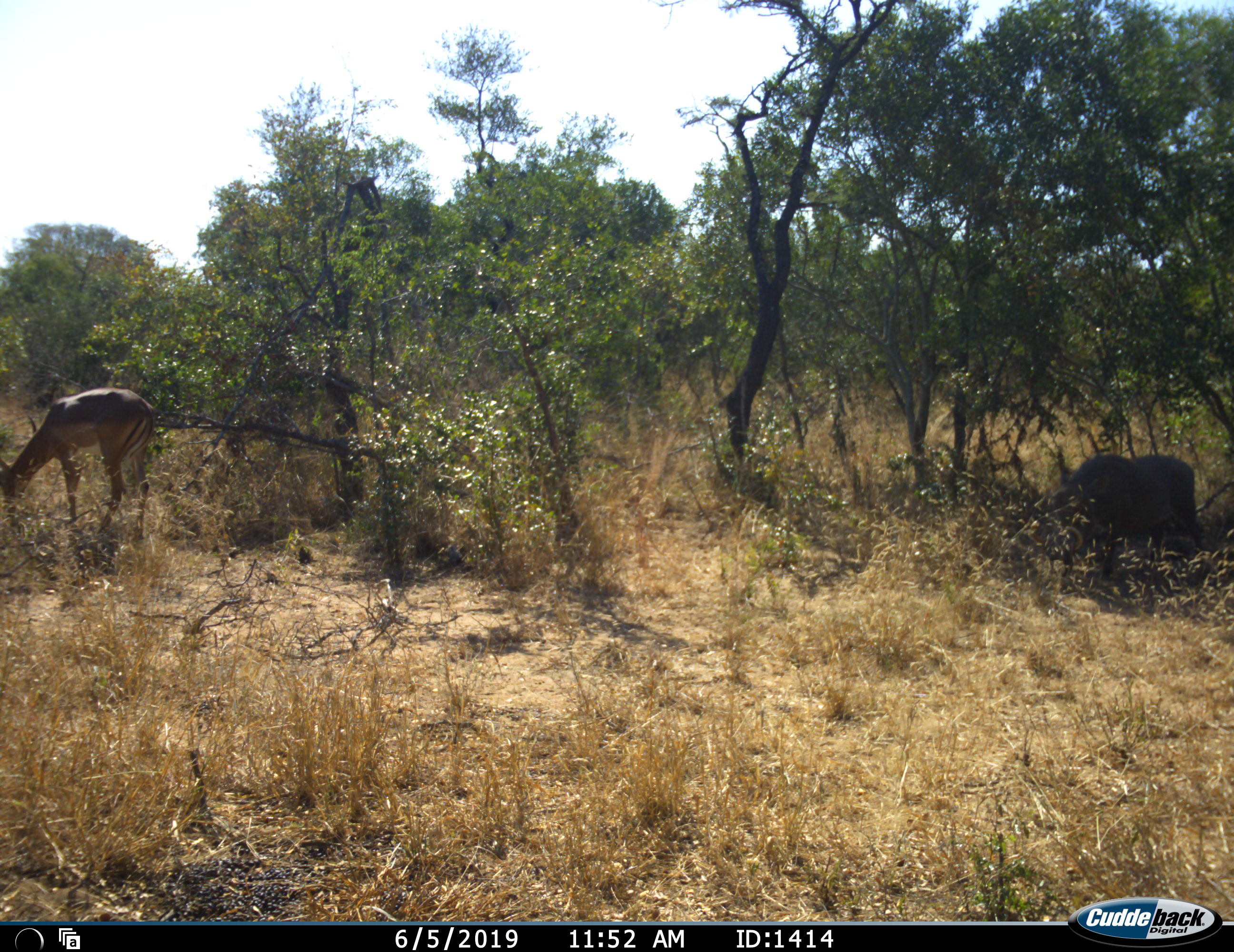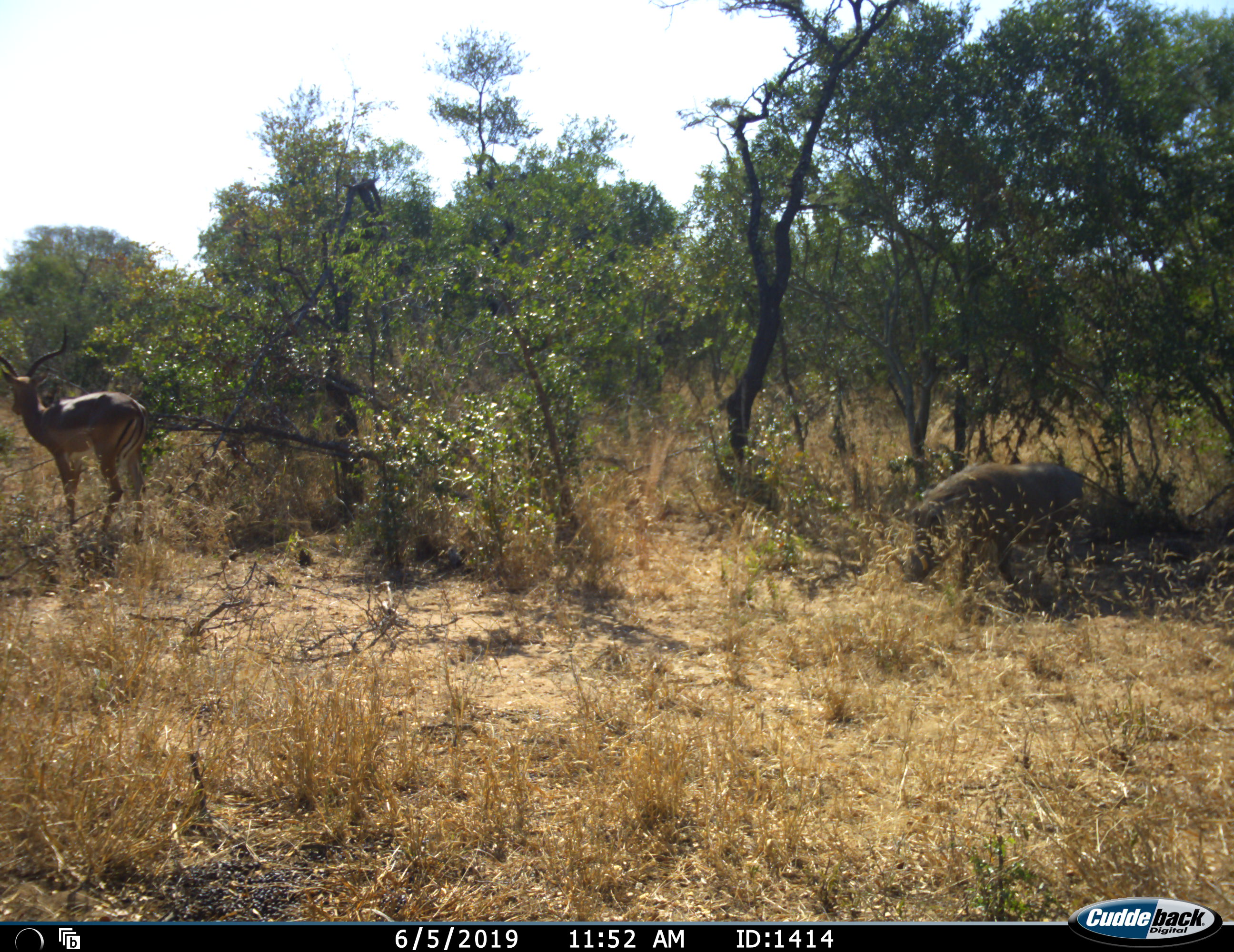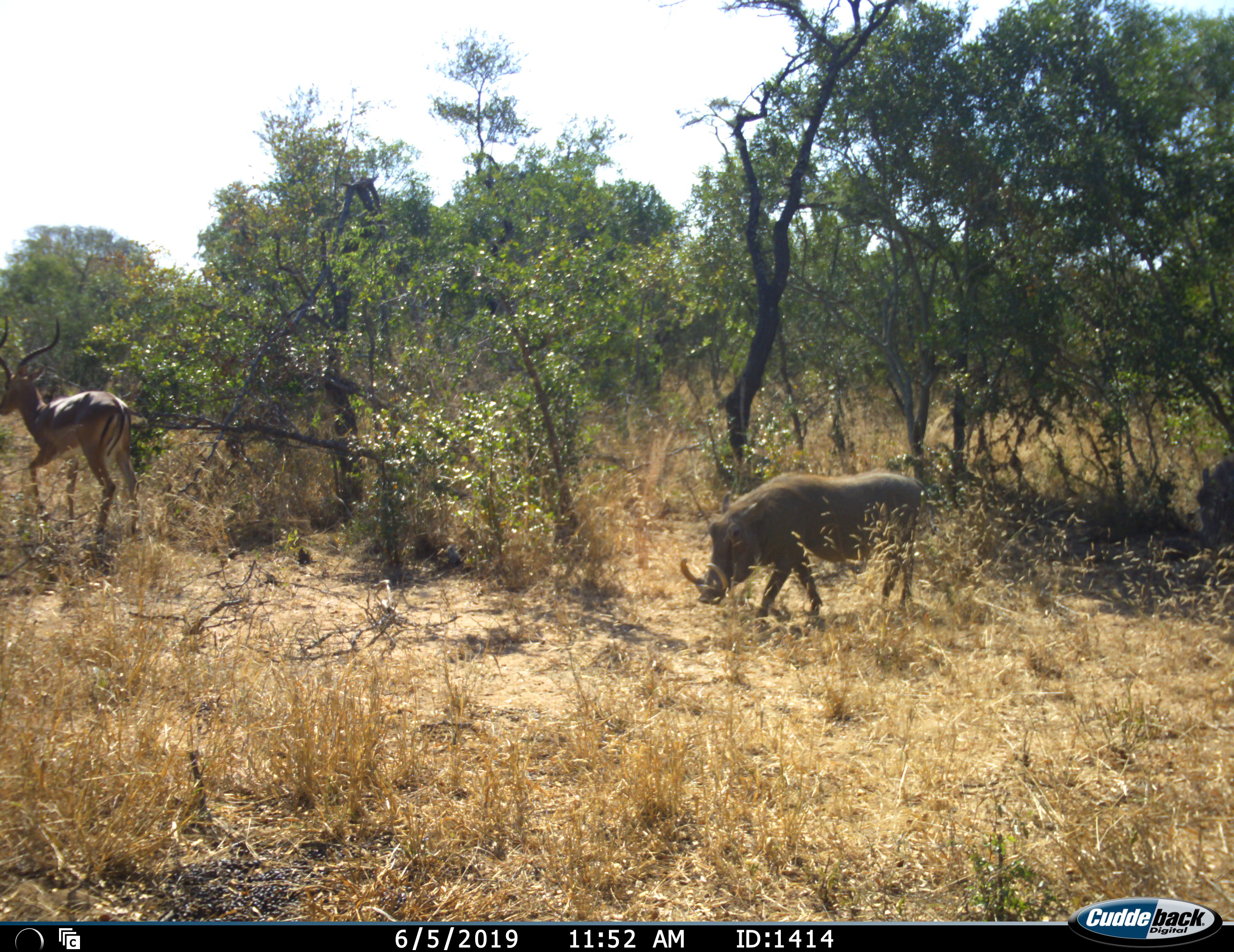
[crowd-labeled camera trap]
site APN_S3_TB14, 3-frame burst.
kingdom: Animalia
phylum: Chordata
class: Mammalia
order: Artiodactyla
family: Bovidae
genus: Aepyceros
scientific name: Aepyceros melampus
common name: impala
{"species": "impala (Aepyceros melampus)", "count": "1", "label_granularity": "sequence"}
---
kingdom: Animalia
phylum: Chordata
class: Mammalia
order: Artiodactyla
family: Suidae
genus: Phacochoerus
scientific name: Phacochoerus africanus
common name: warthog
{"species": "warthog (Phacochoerus africanus)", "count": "2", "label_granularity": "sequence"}